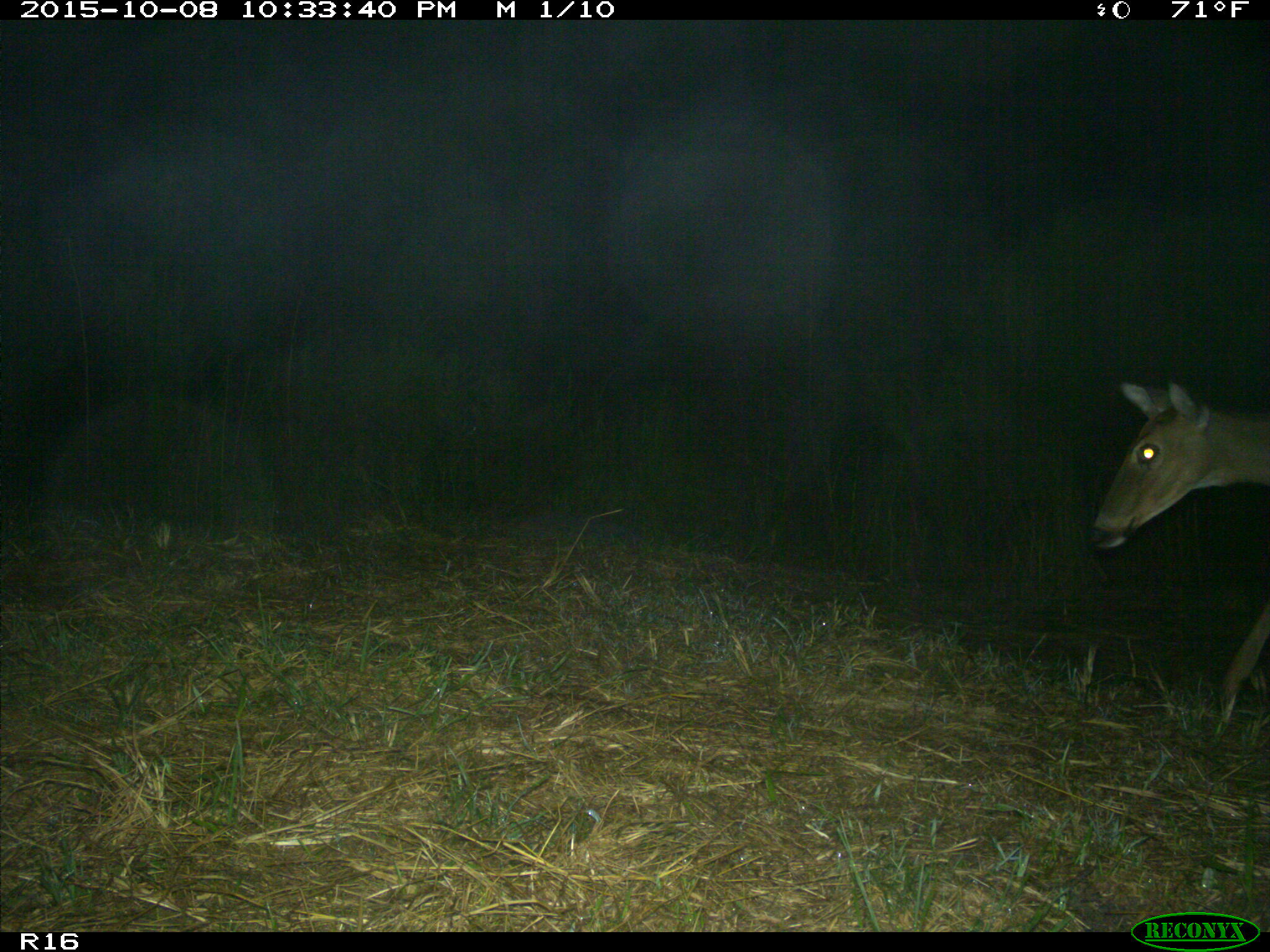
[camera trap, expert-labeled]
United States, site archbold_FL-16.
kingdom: Animalia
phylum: Chordata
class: Mammalia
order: Artiodactyla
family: Cervidae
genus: Odocoileus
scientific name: Odocoileus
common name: deer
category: unidentified deer